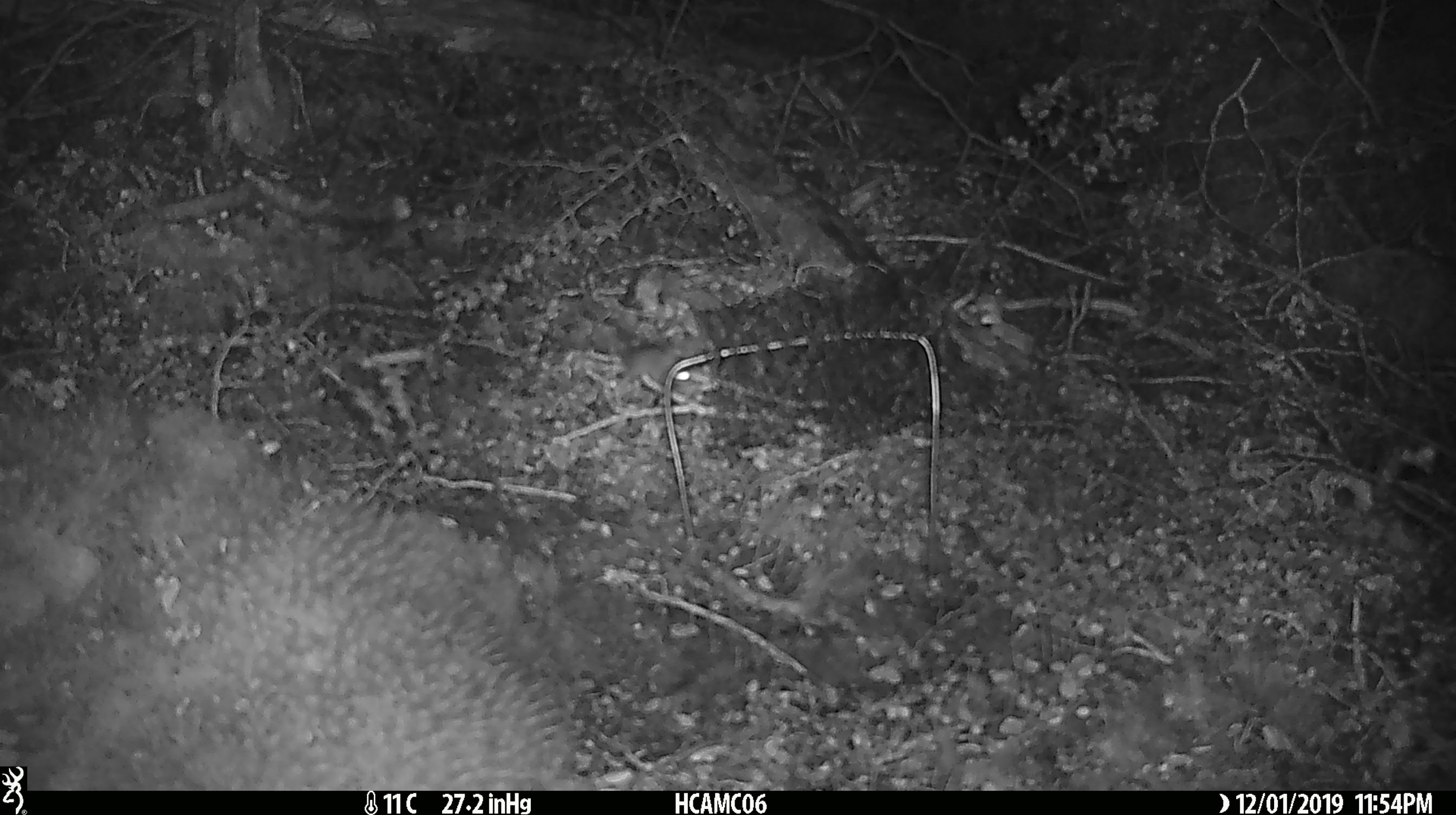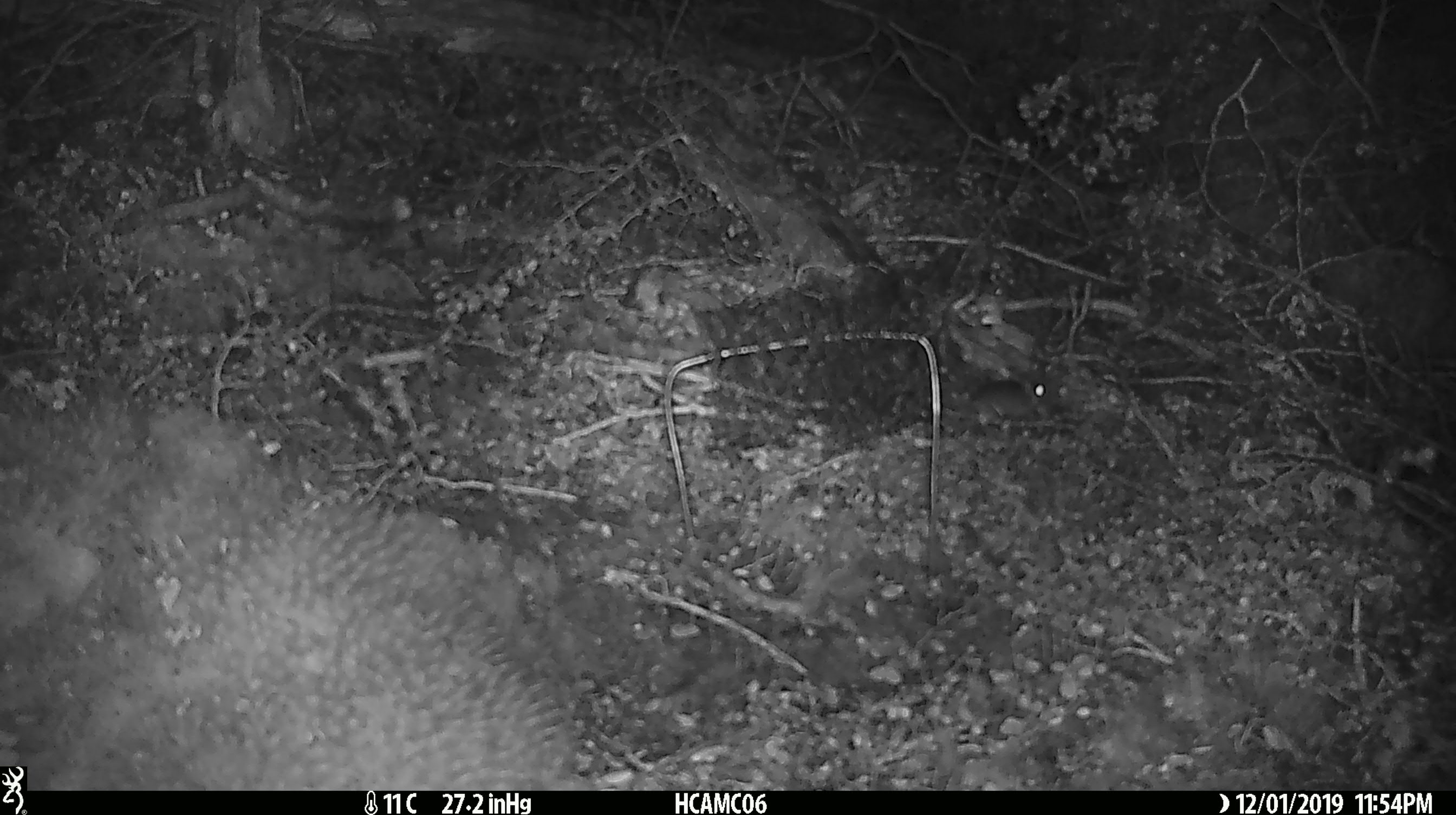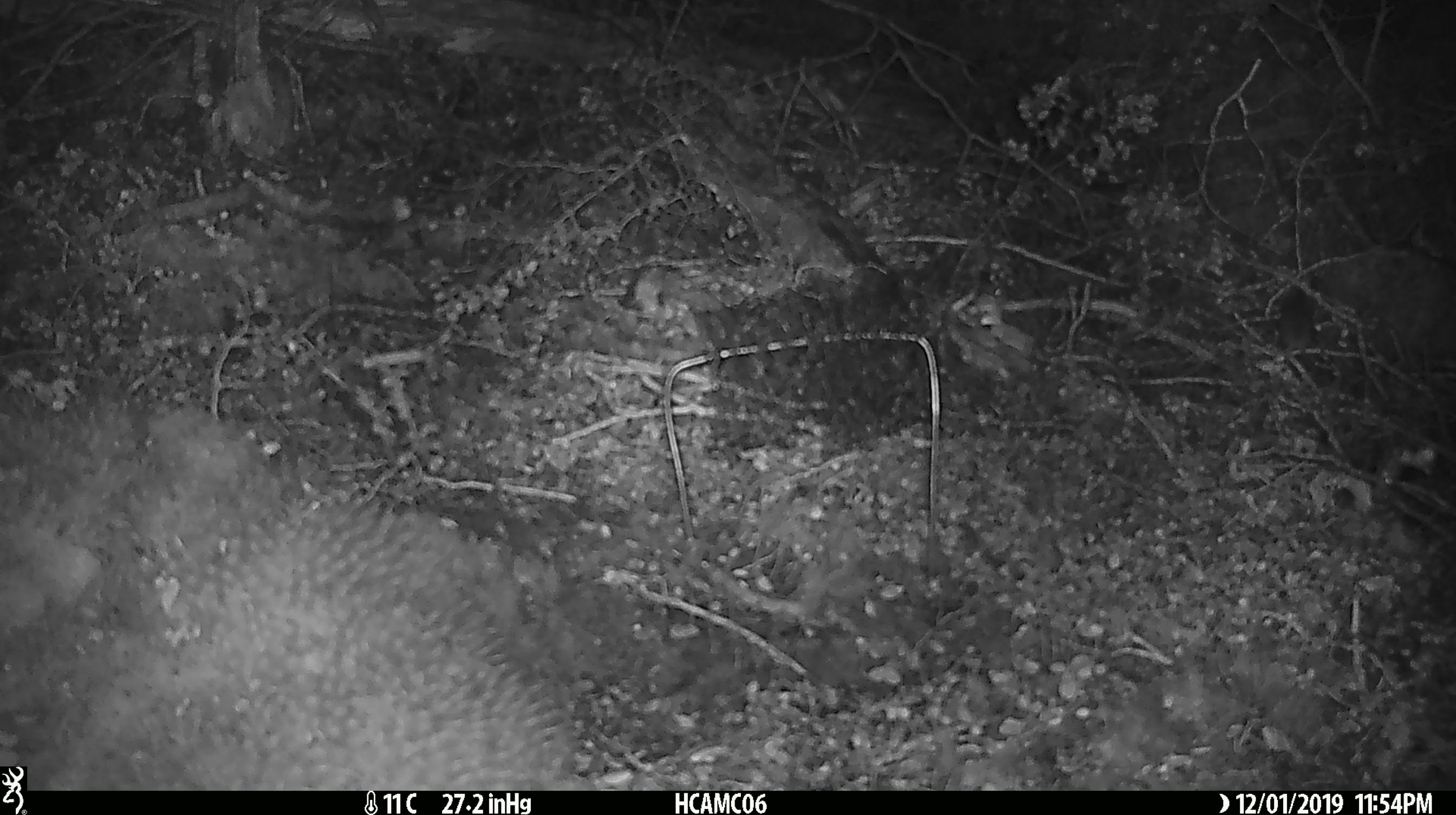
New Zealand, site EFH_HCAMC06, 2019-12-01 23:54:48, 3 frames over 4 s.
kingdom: Animalia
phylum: Chordata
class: Mammalia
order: Rodentia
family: Muridae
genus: Mus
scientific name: Mus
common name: mouse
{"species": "mouse (Mus)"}